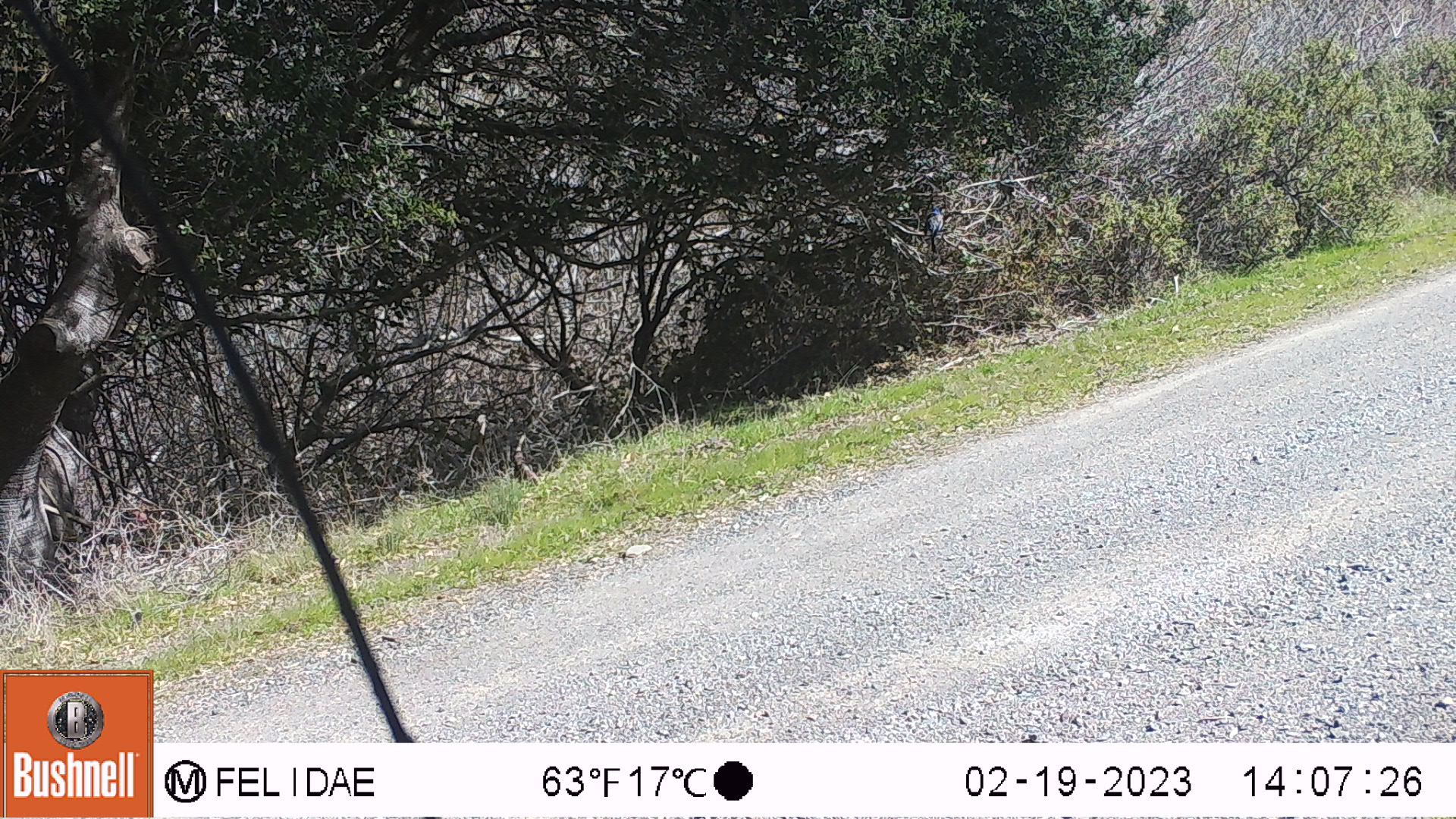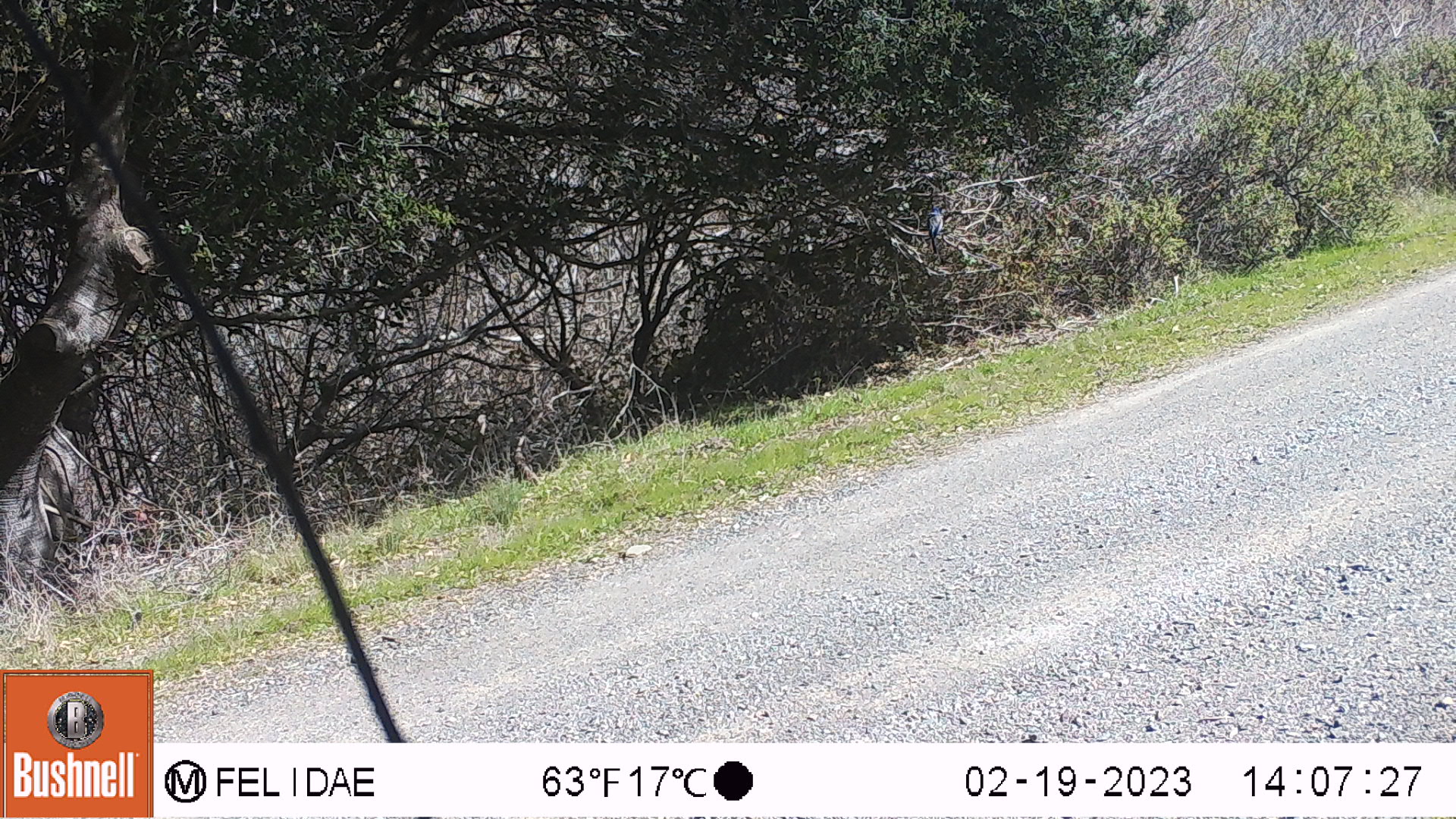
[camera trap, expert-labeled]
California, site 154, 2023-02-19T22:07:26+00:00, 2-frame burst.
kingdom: Animalia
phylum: Chordata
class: Aves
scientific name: Aves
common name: bird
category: unknown bird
Unknown bird (bird) (Aves).